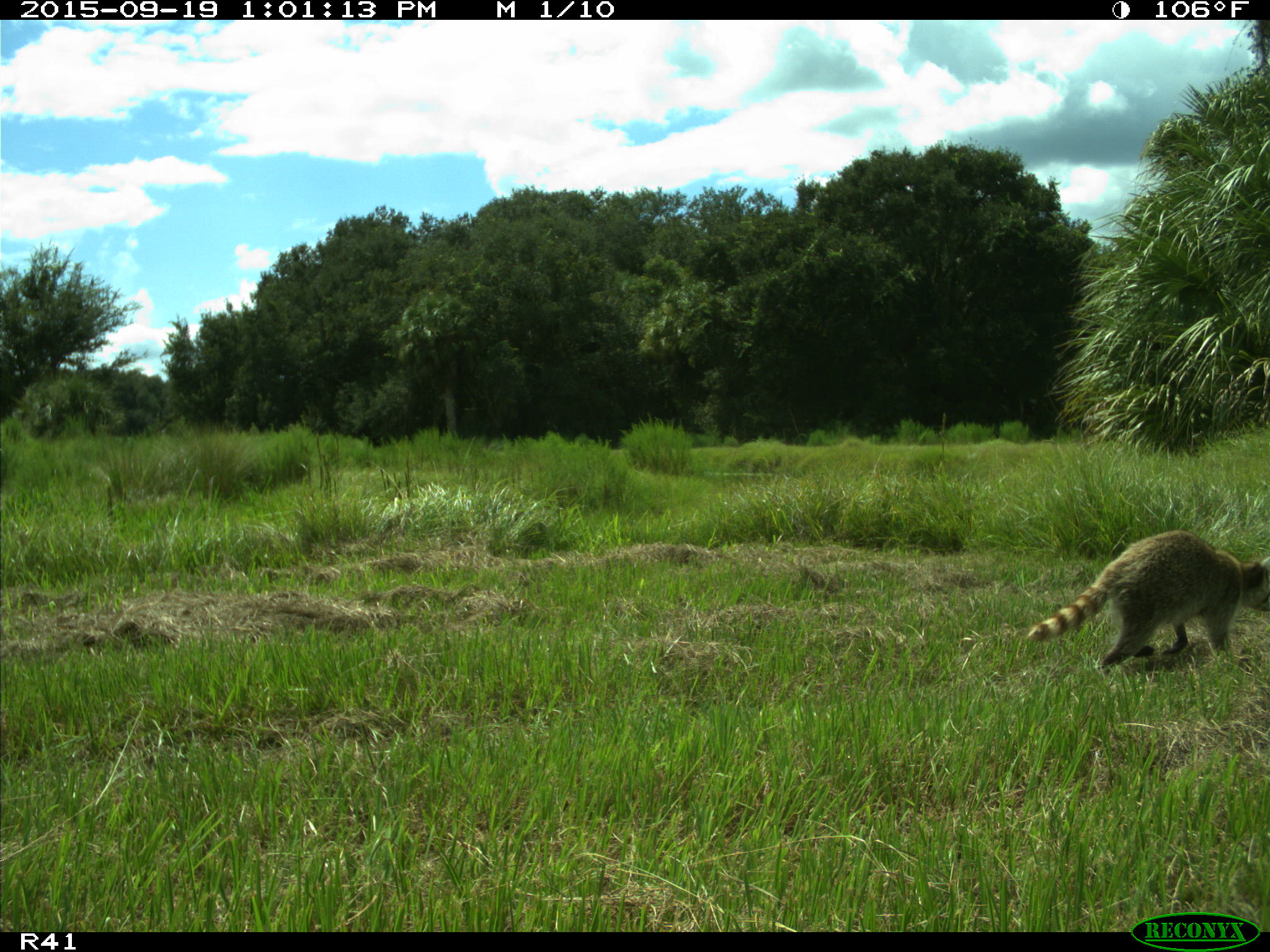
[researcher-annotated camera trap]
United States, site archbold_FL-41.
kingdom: Animalia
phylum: Chordata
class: Mammalia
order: Carnivora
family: Procyonidae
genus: Procyon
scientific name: Procyon lotor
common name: common raccoon